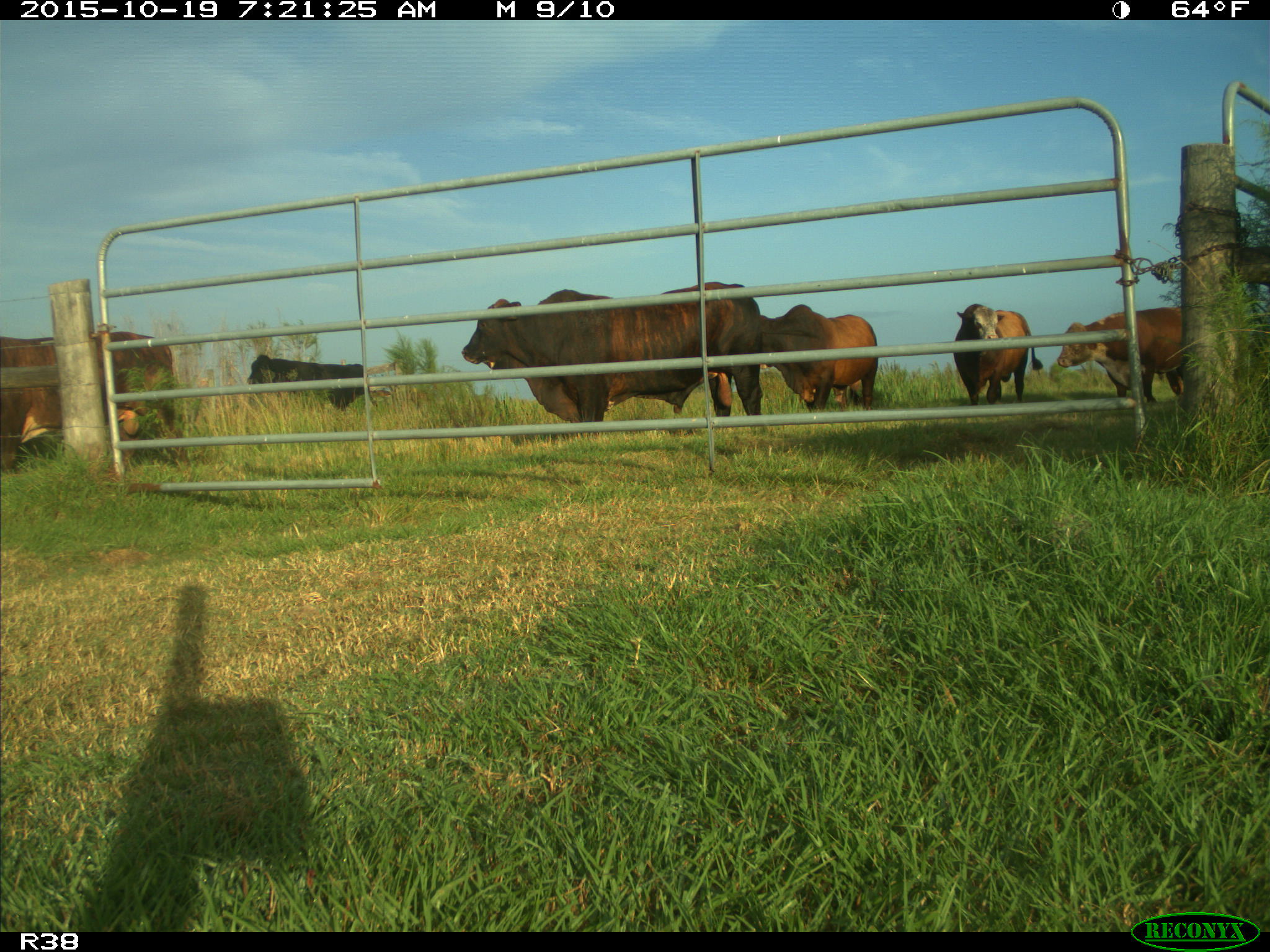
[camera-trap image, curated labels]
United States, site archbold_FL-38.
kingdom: Animalia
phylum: Chordata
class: Mammalia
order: Artiodactyla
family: Bovidae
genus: Bos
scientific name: Bos taurus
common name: domestic cow